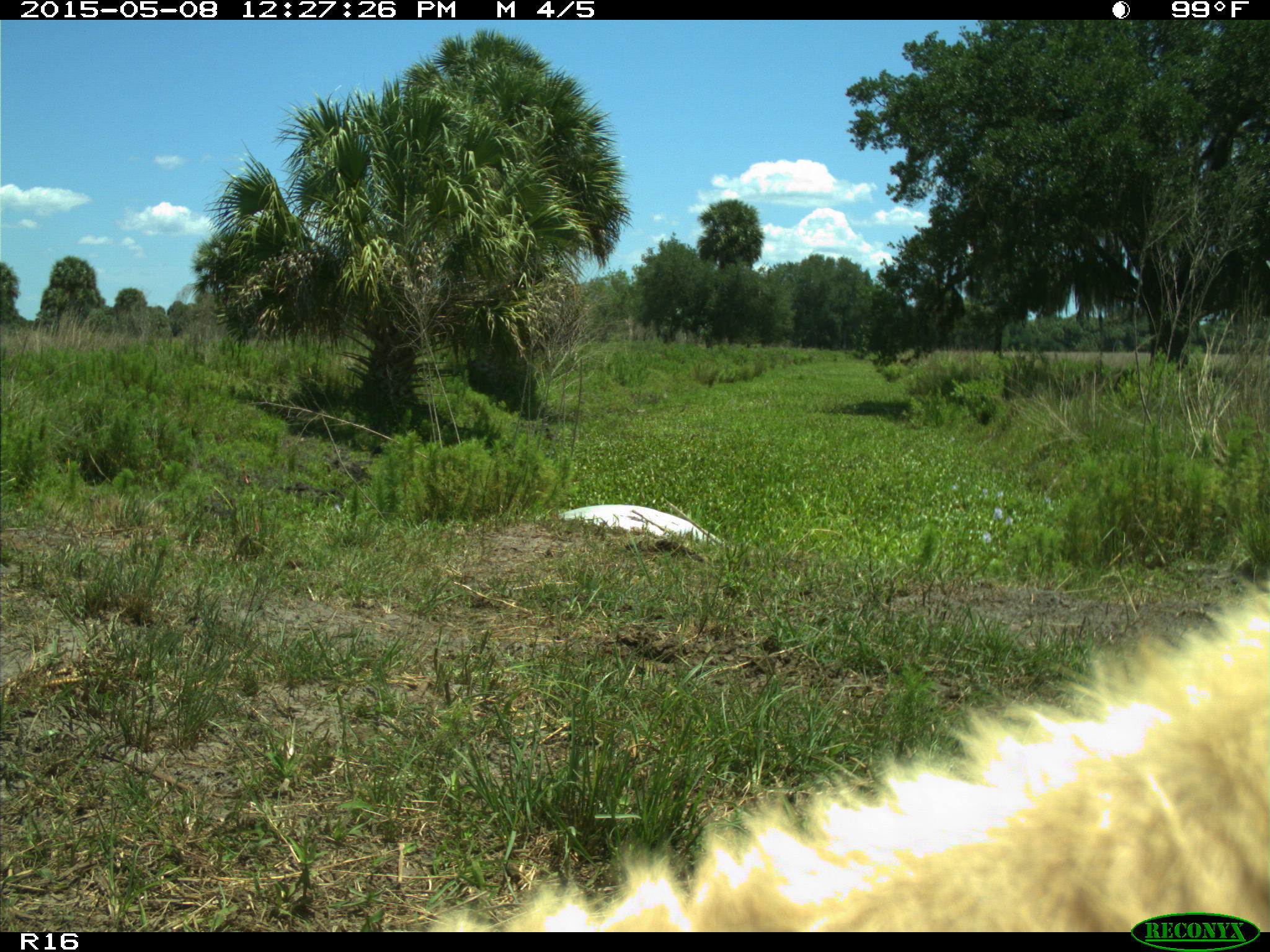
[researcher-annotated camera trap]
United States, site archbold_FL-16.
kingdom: Animalia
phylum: Chordata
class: Mammalia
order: Artiodactyla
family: Bovidae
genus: Bos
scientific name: Bos taurus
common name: domestic cow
Bos taurus (domestic cow).